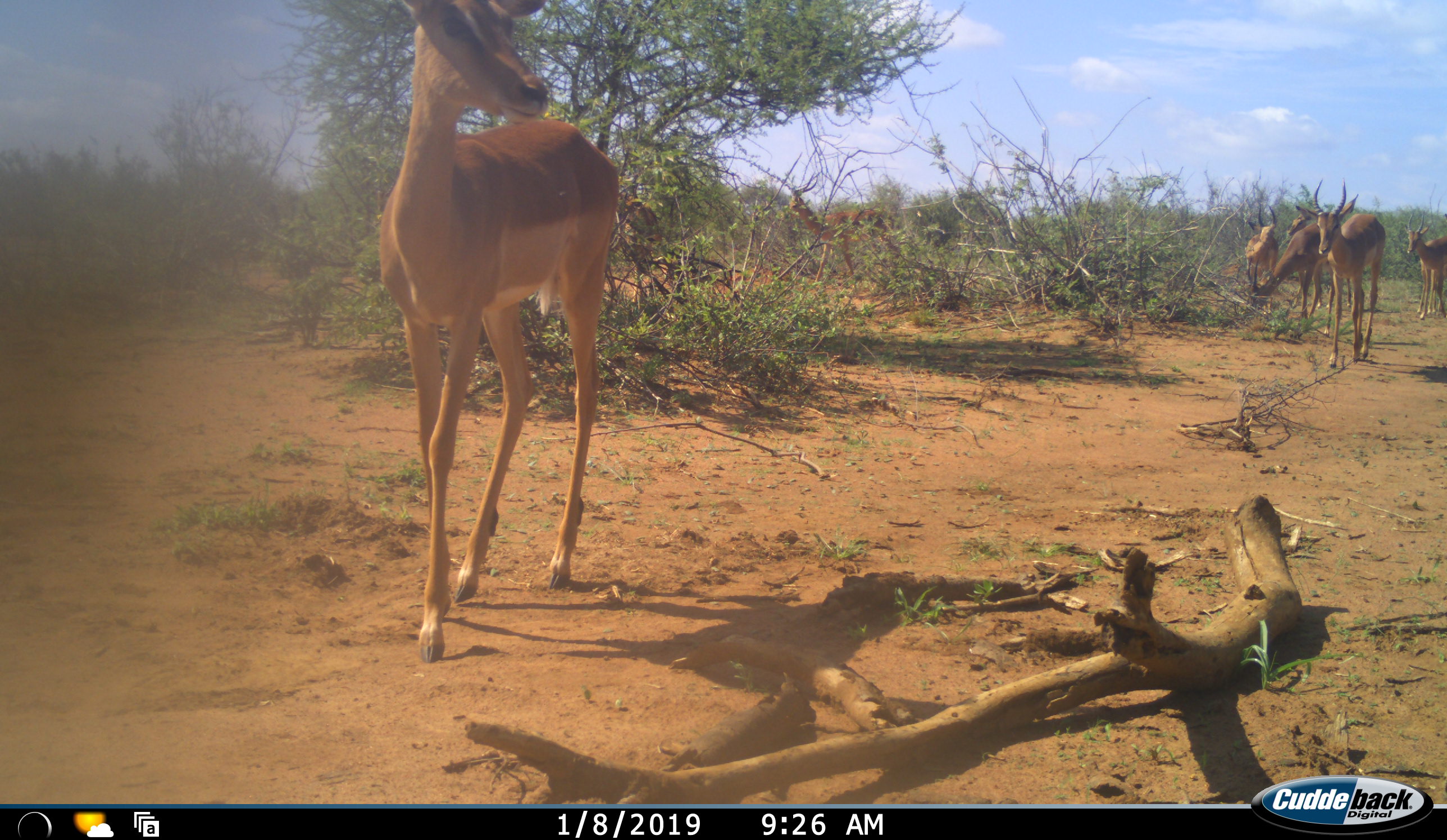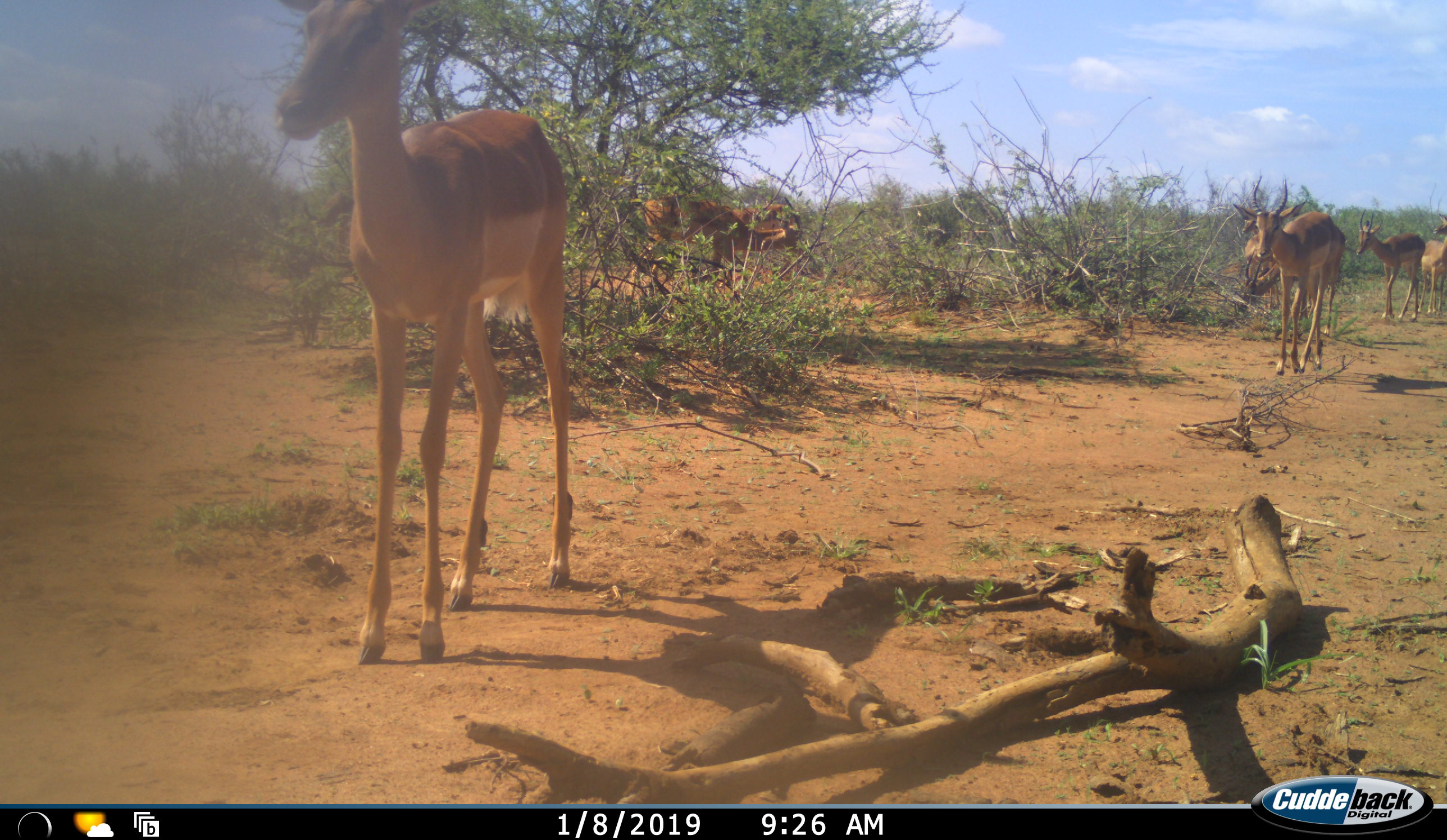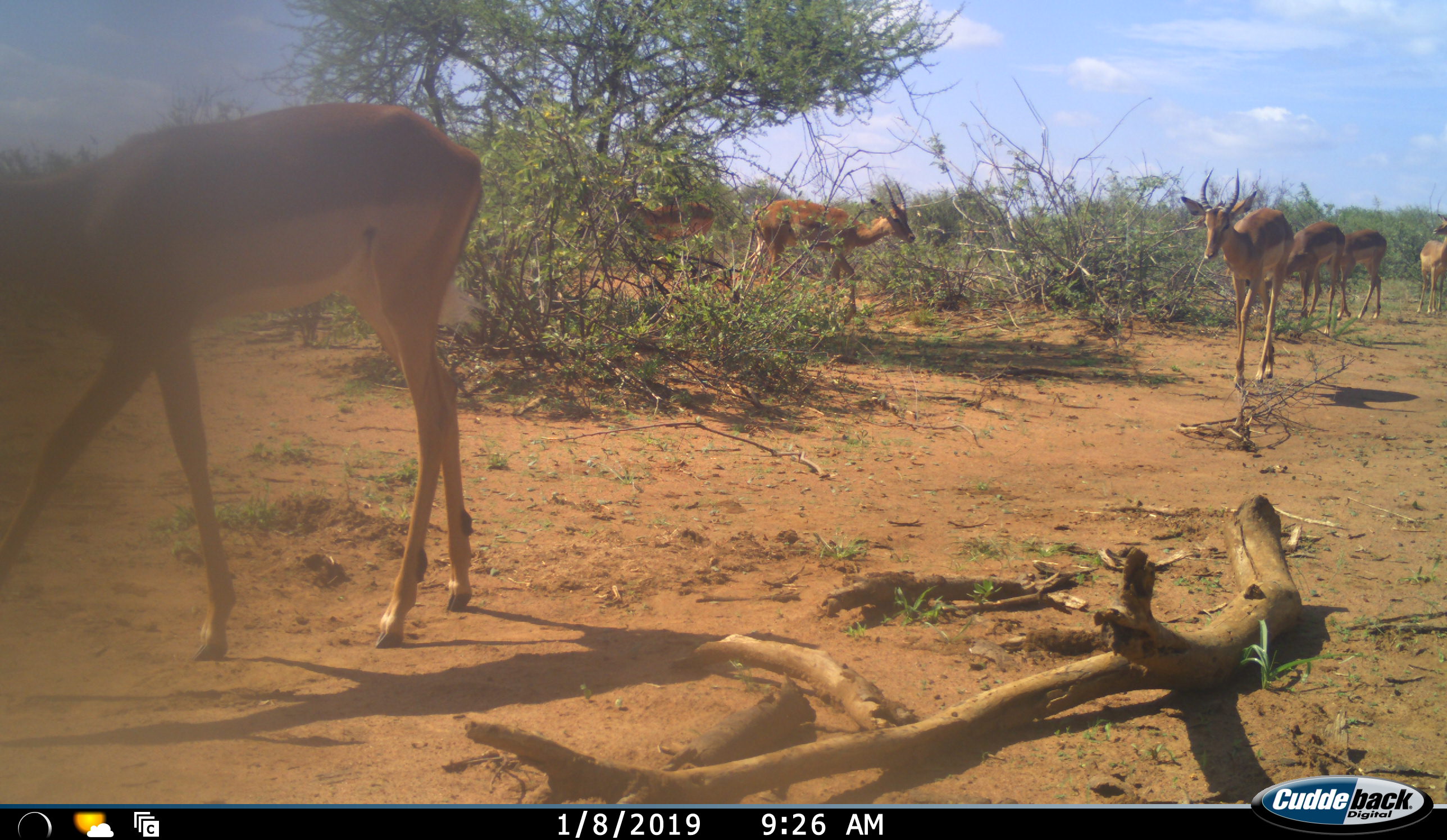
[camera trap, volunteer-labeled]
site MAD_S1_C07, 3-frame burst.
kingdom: Animalia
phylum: Chordata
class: Mammalia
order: Artiodactyla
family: Bovidae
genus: Aepyceros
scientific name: Aepyceros melampus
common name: impala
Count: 7.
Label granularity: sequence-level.